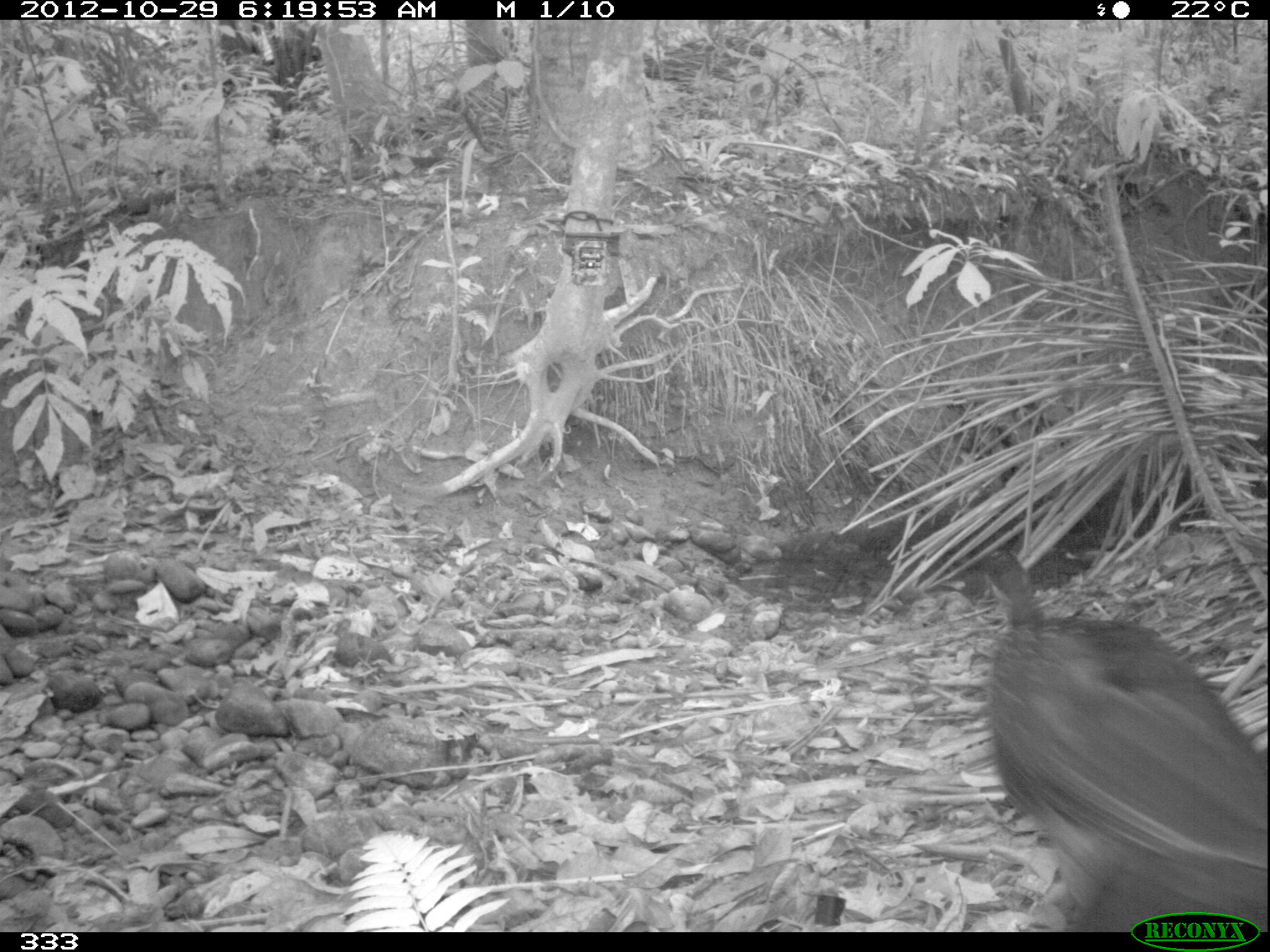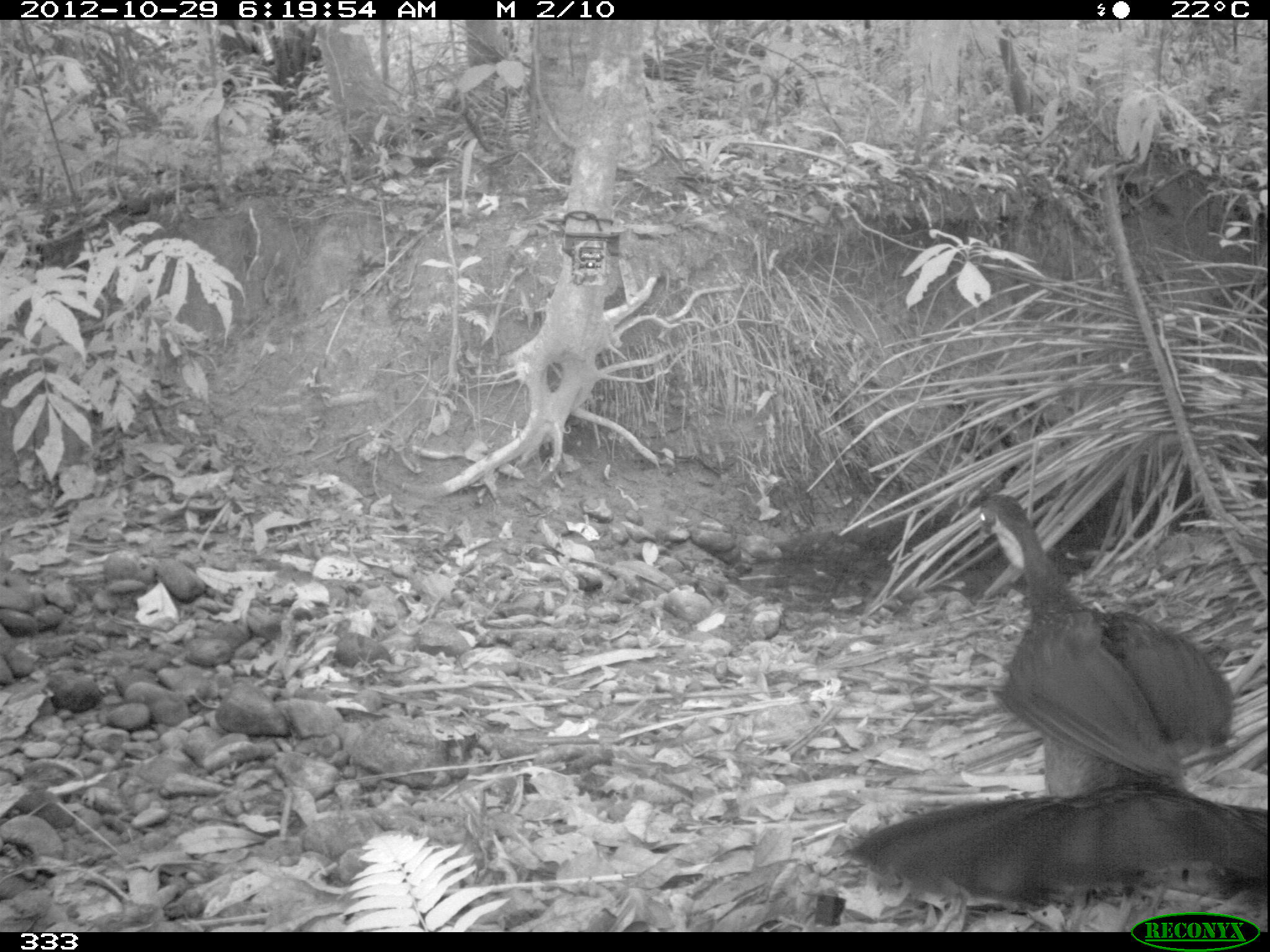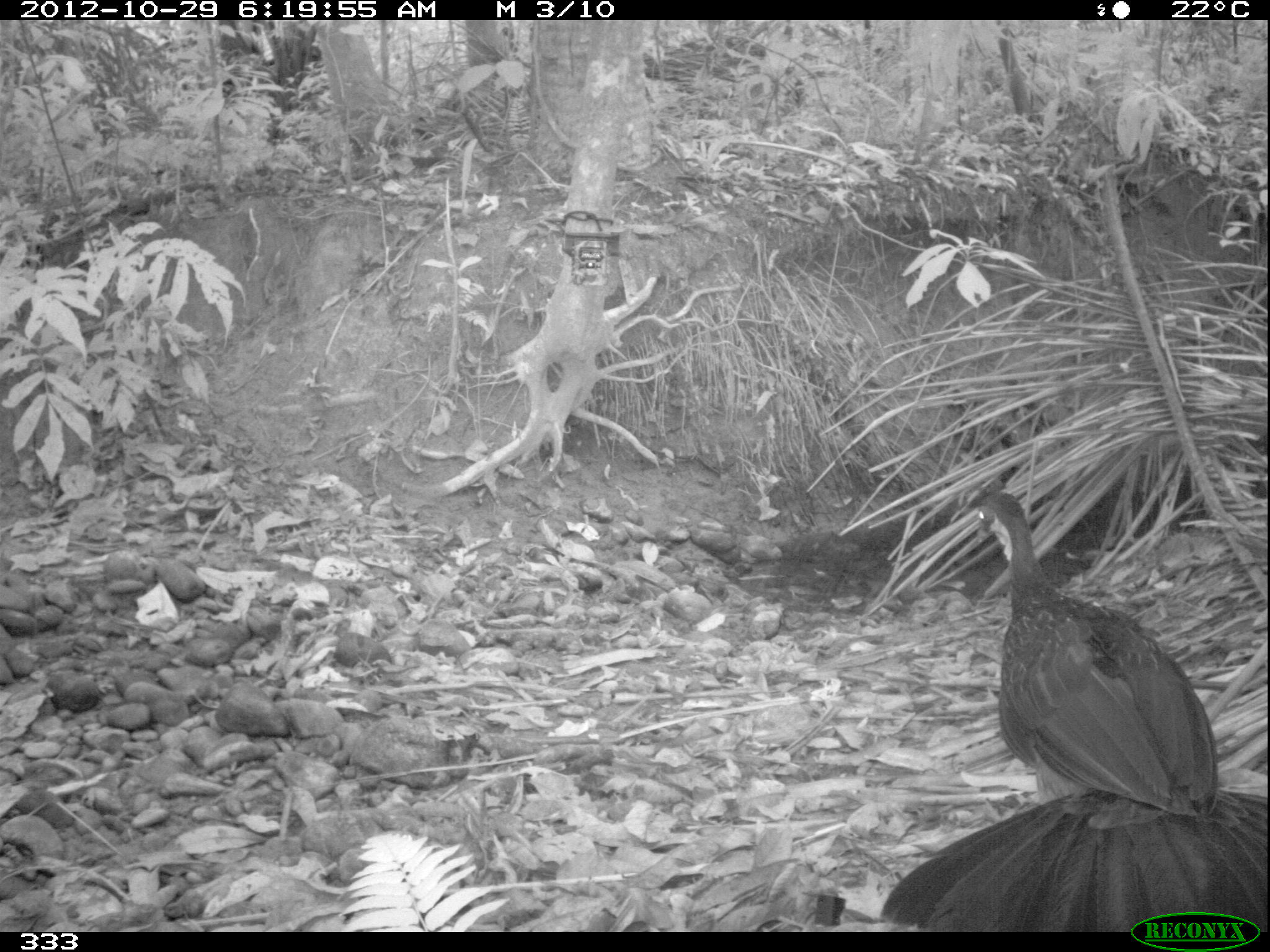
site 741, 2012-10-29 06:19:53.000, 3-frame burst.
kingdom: Animalia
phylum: Chordata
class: Aves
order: Galliformes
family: Cracidae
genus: Penelope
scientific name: Penelope jacquacu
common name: spix's guan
Penelope jacquacu (spix's guan).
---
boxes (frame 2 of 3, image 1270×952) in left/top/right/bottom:
penelope jacquacu: 839/491/1270/931